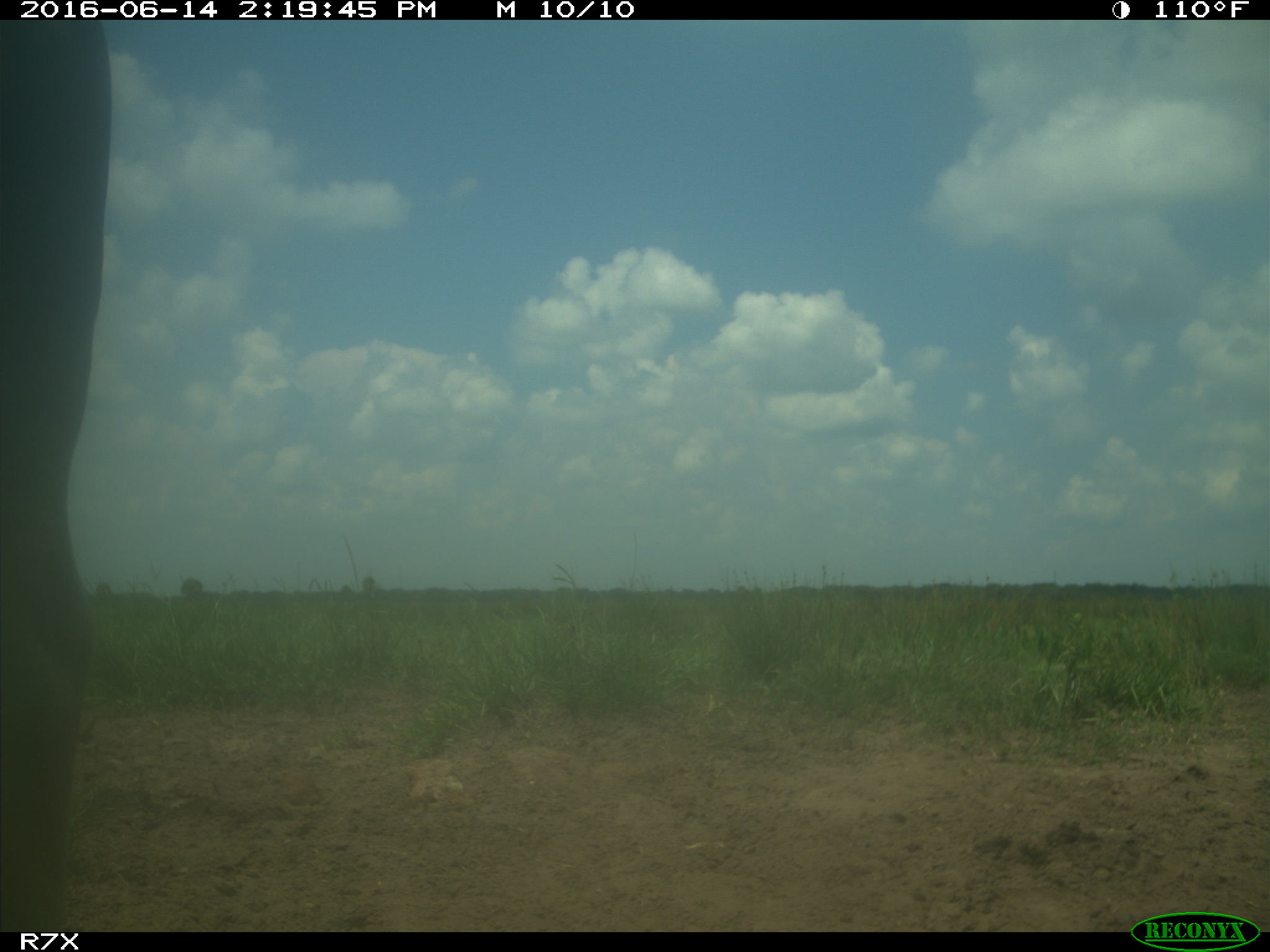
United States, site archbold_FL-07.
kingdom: Animalia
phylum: Chordata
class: Mammalia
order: Artiodactyla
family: Bovidae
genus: Bos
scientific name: Bos taurus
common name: domestic cow